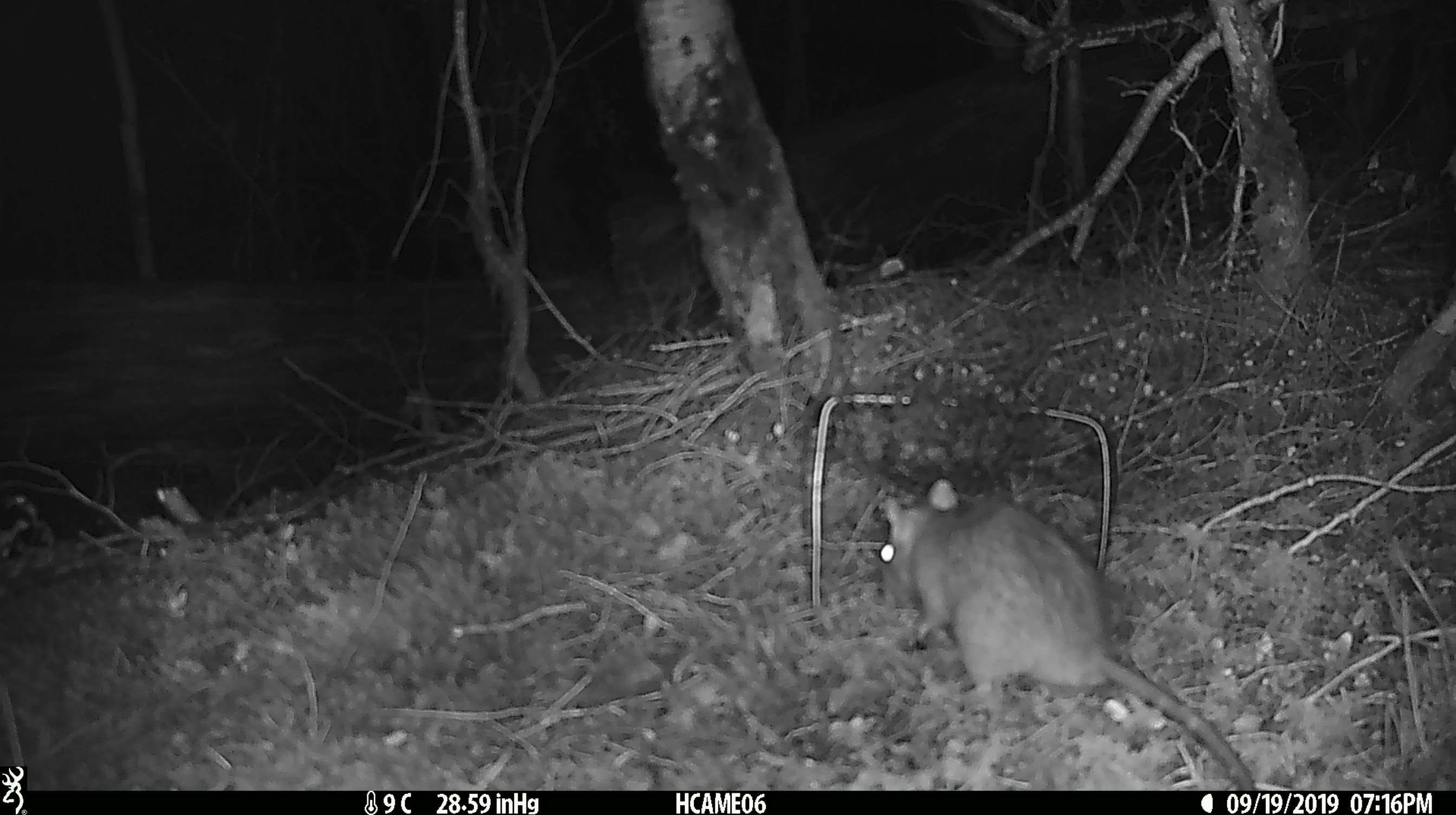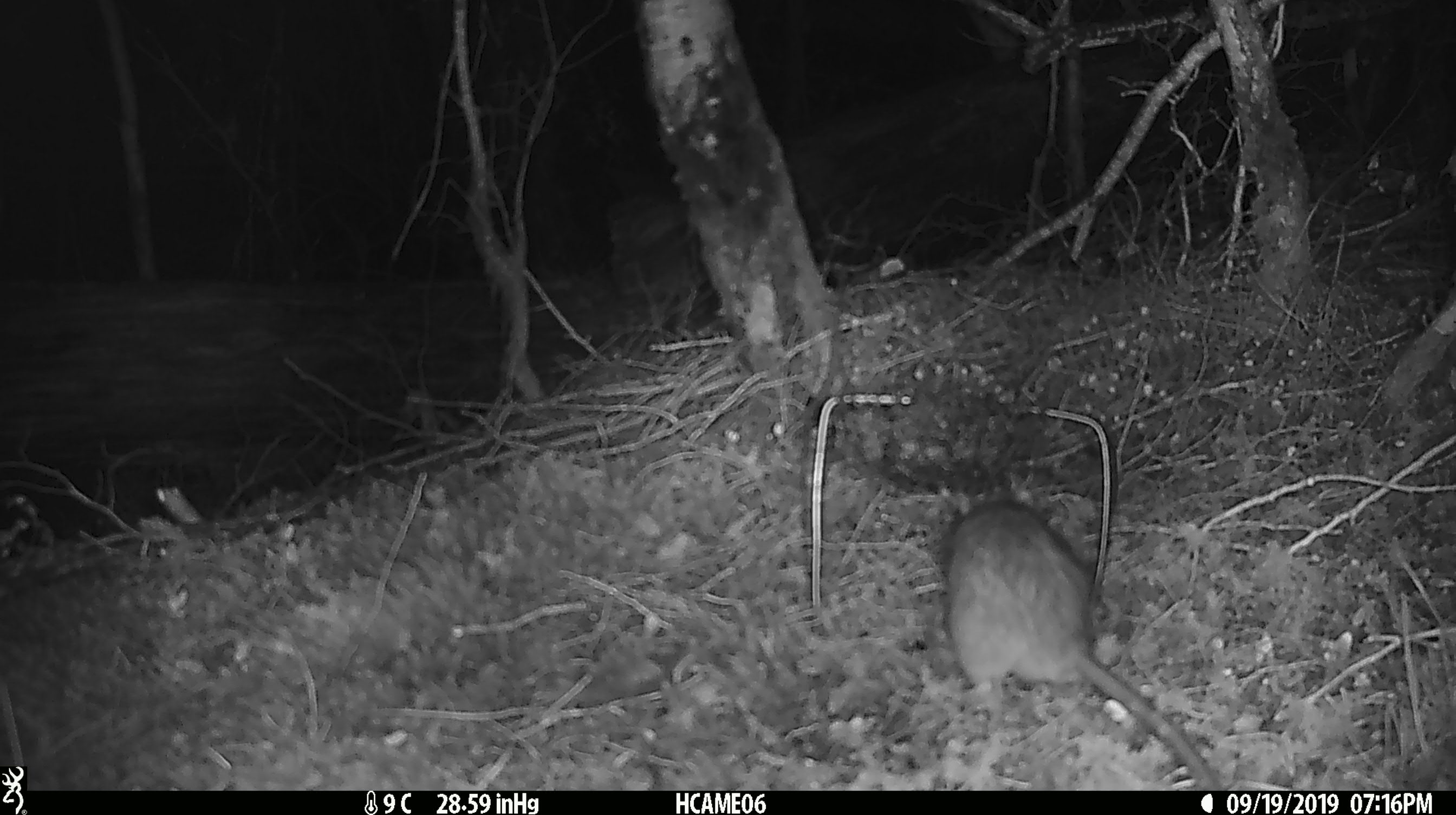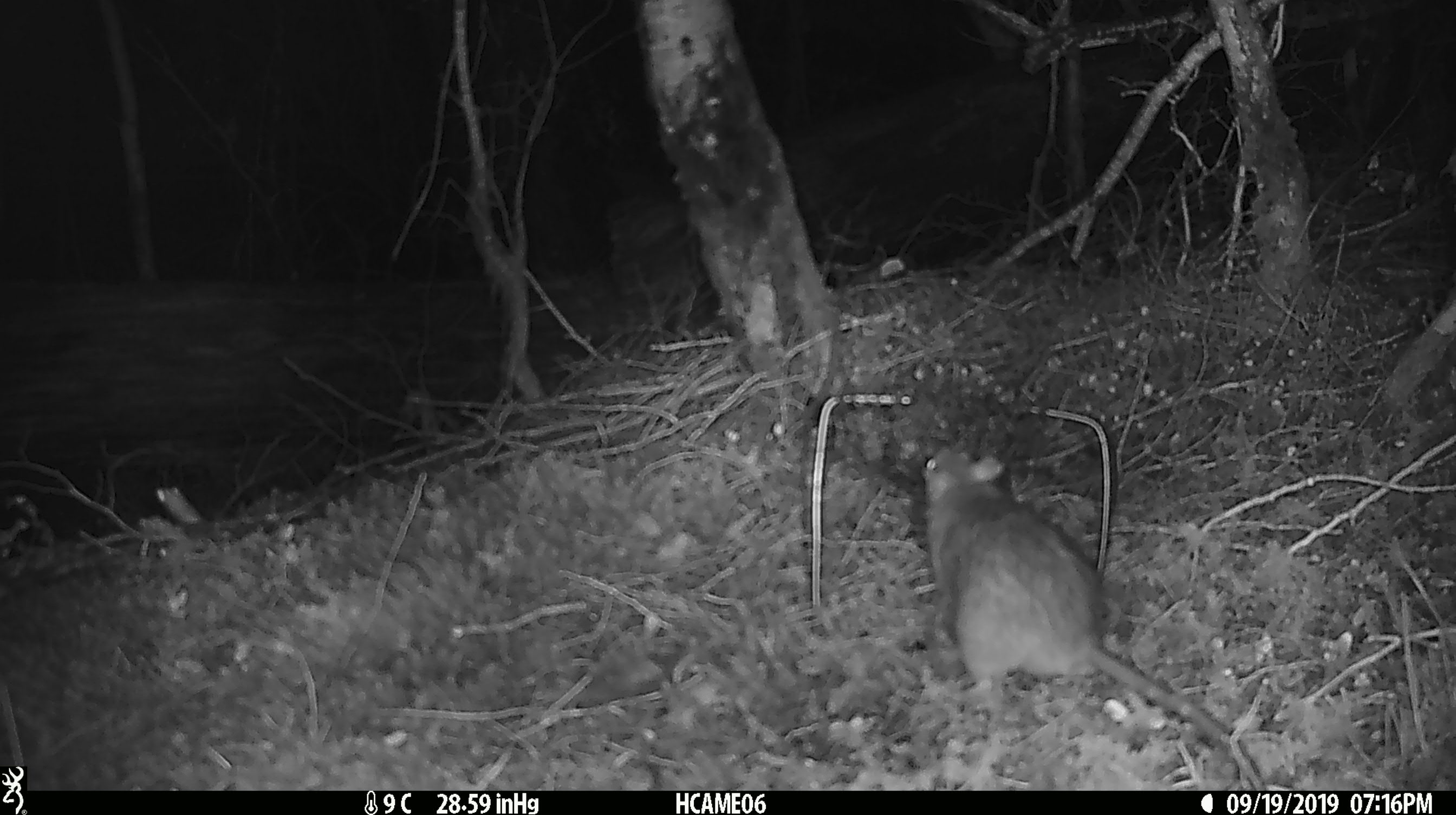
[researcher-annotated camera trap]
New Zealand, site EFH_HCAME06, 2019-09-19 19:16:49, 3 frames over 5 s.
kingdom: Animalia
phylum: Chordata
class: Mammalia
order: Rodentia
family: Muridae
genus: Rattus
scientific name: Rattus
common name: rat